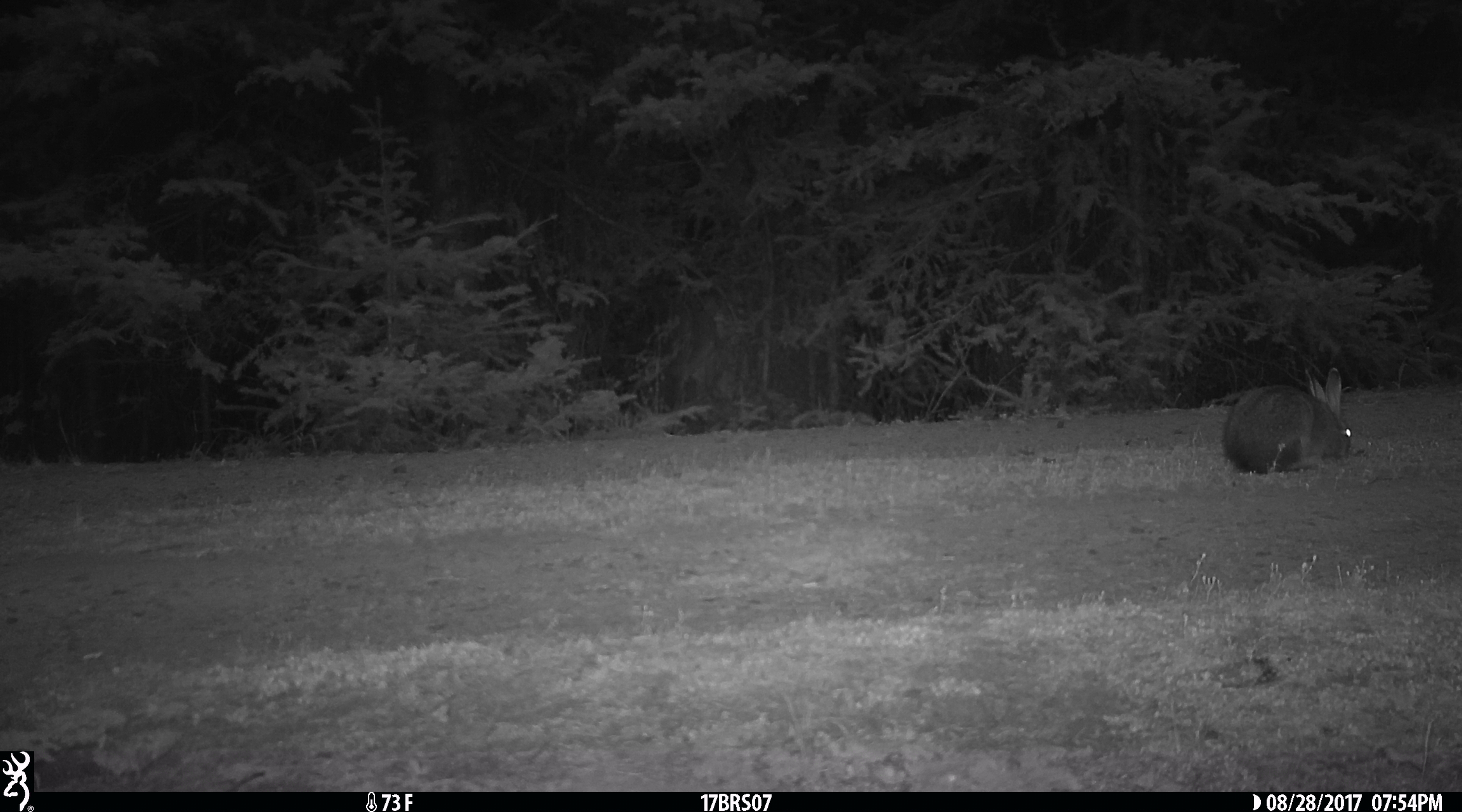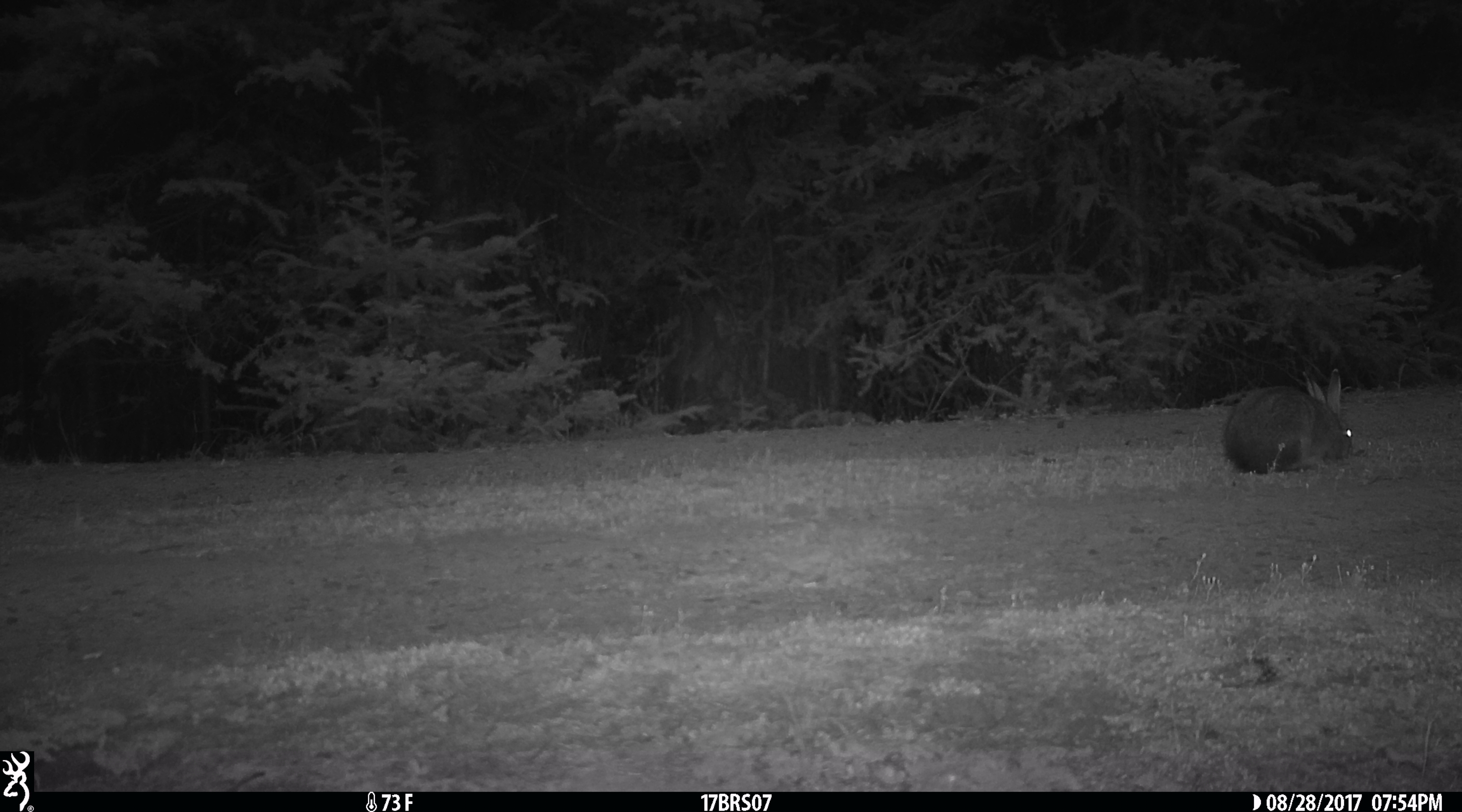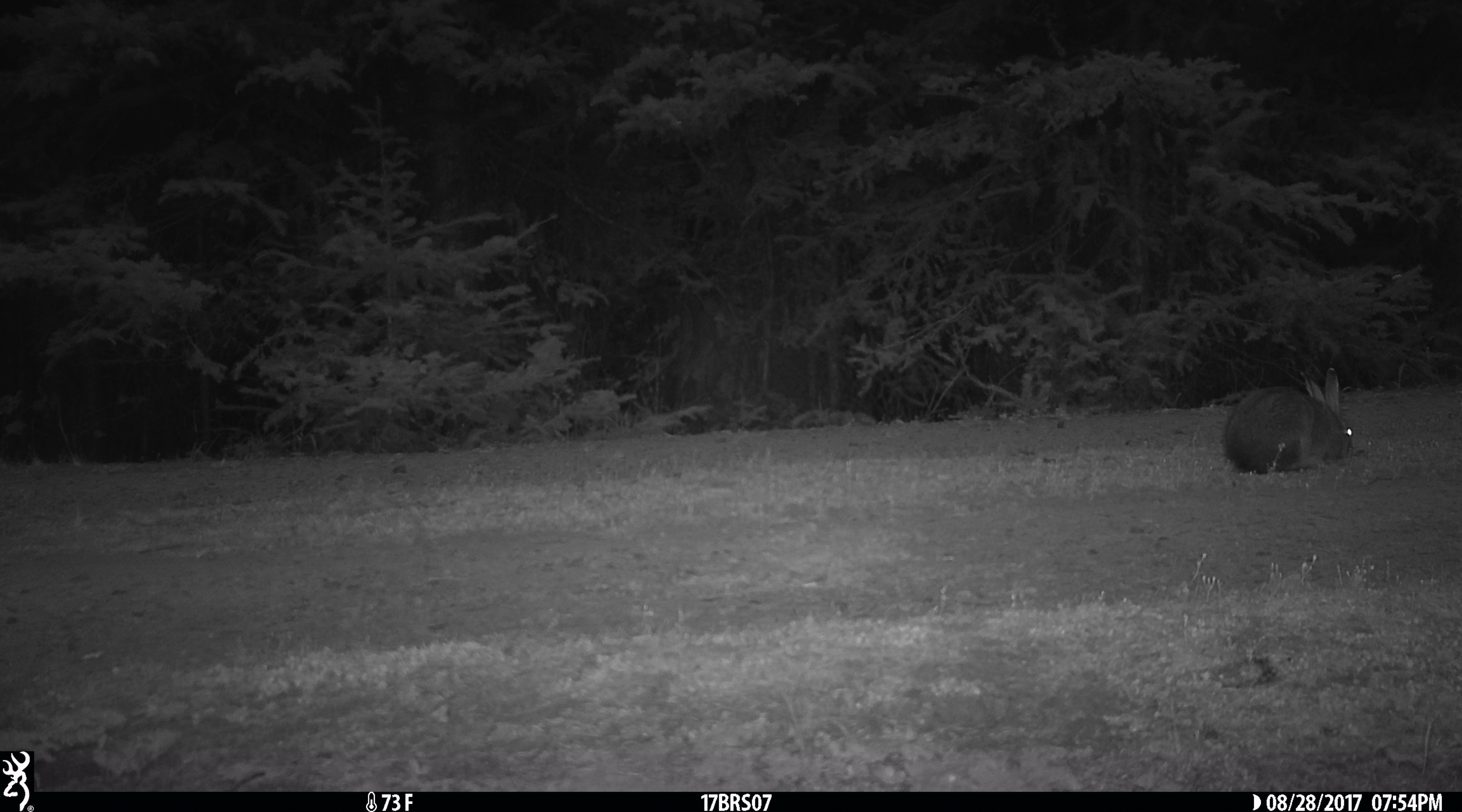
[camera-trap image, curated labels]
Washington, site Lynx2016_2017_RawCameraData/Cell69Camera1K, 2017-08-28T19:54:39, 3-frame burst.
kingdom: Animalia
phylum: Chordata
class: Mammalia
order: Lagomorpha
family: Leporidae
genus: Lepus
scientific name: Lepus americanus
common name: snowshoe hare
Lepus americanus (snowshoe hare). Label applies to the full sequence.